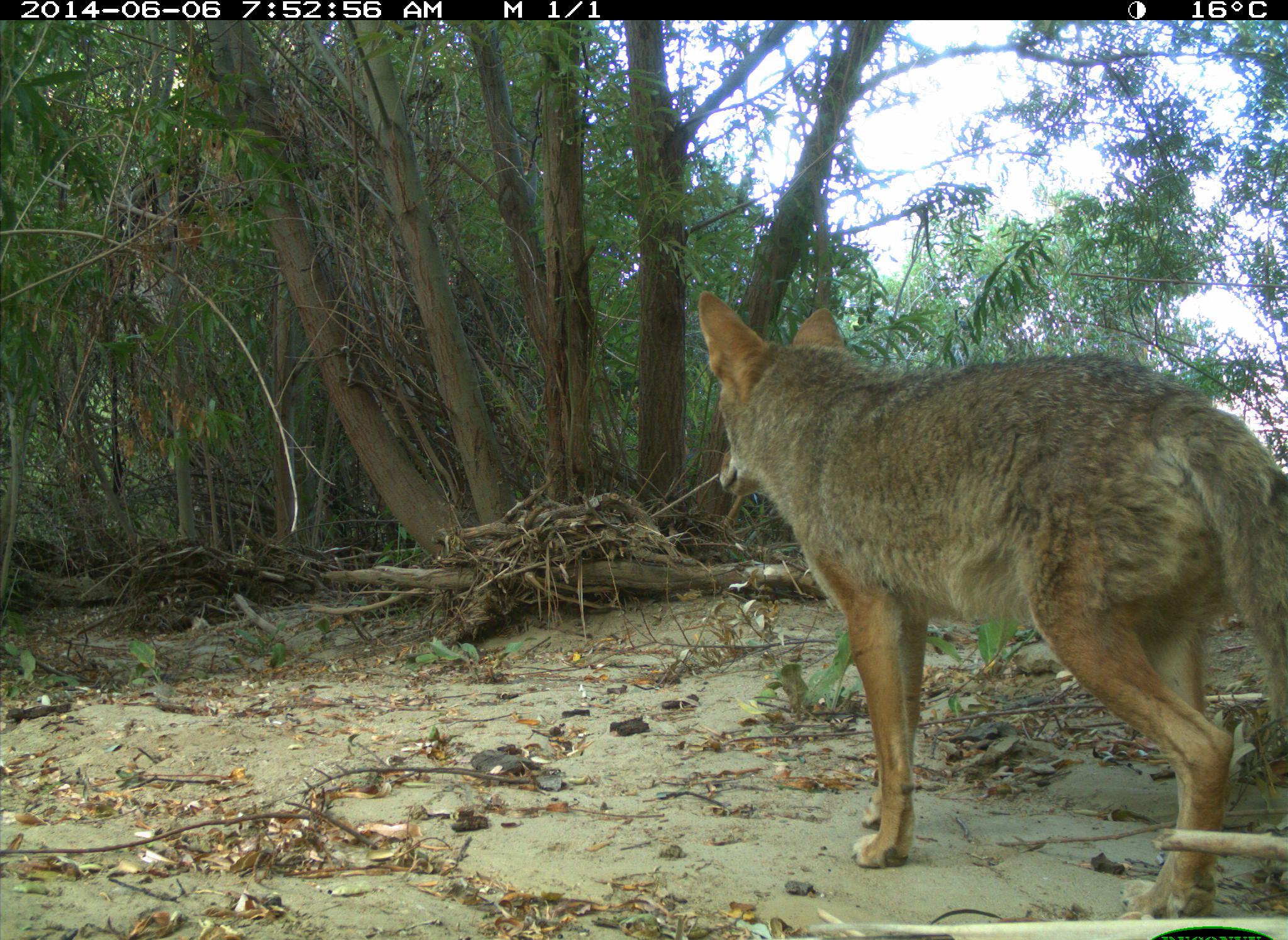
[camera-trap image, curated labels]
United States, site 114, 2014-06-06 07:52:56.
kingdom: Animalia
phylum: Chordata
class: Mammalia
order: Carnivora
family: Canidae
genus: Canis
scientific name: Canis latrans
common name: coyote